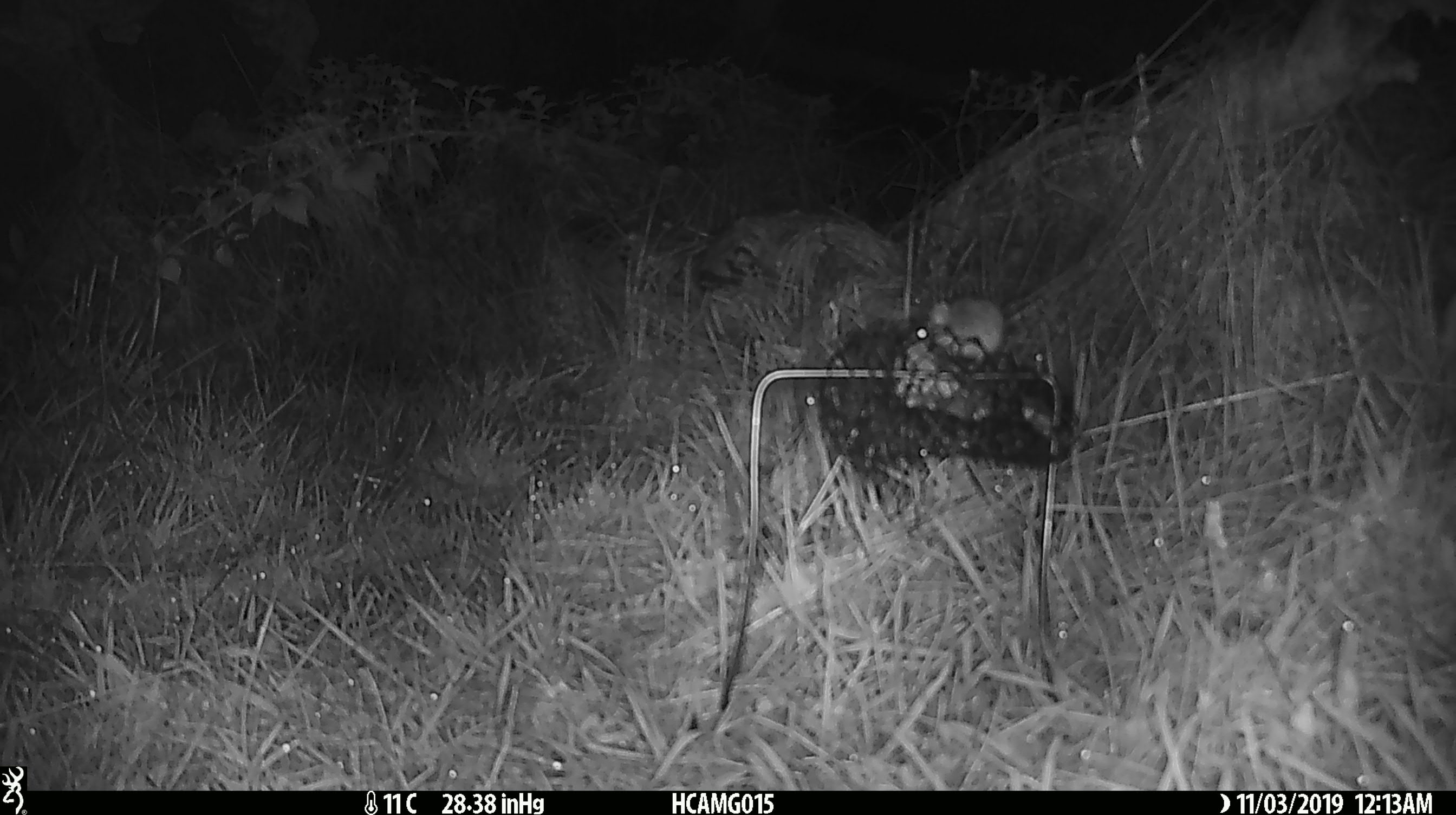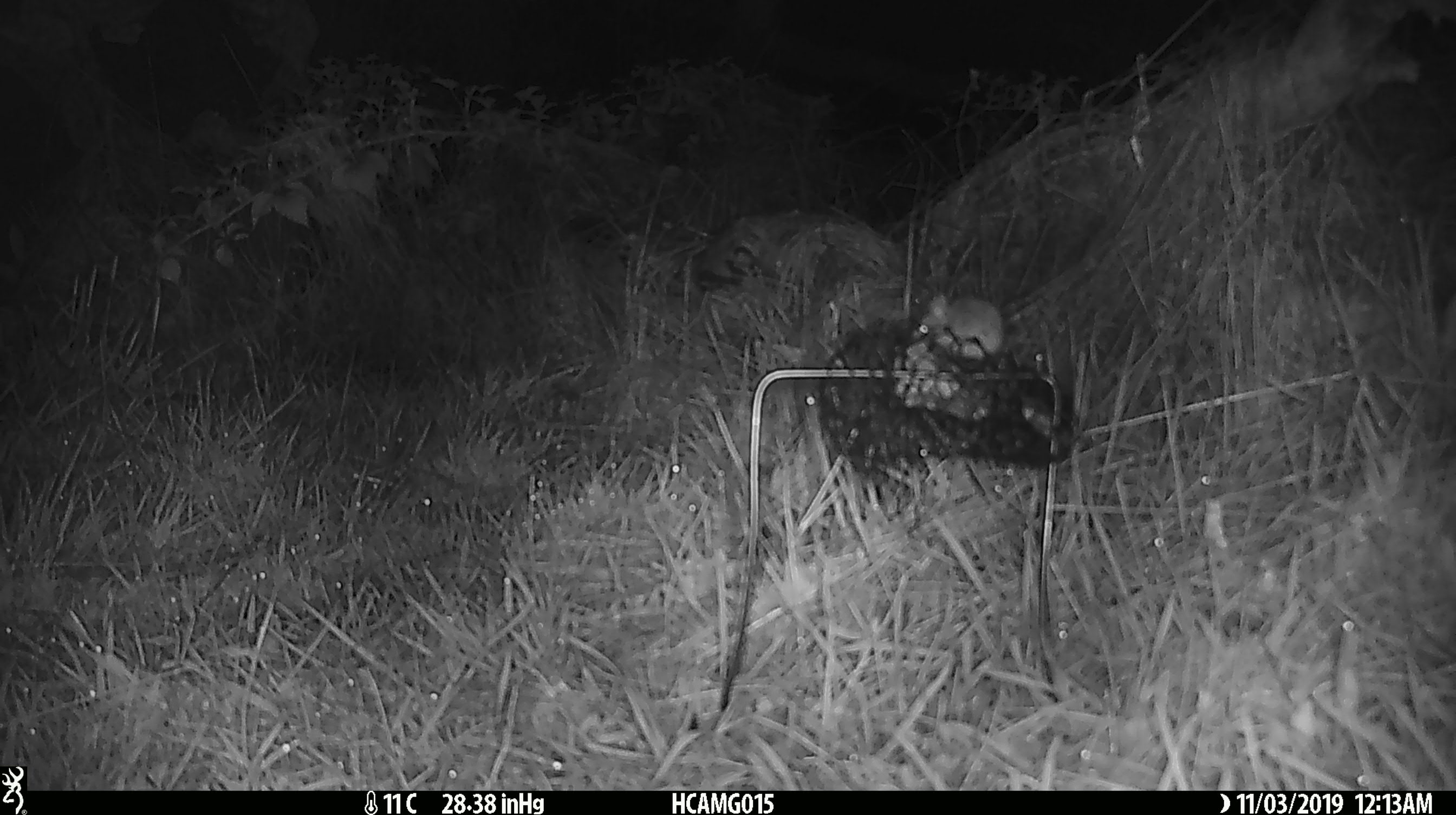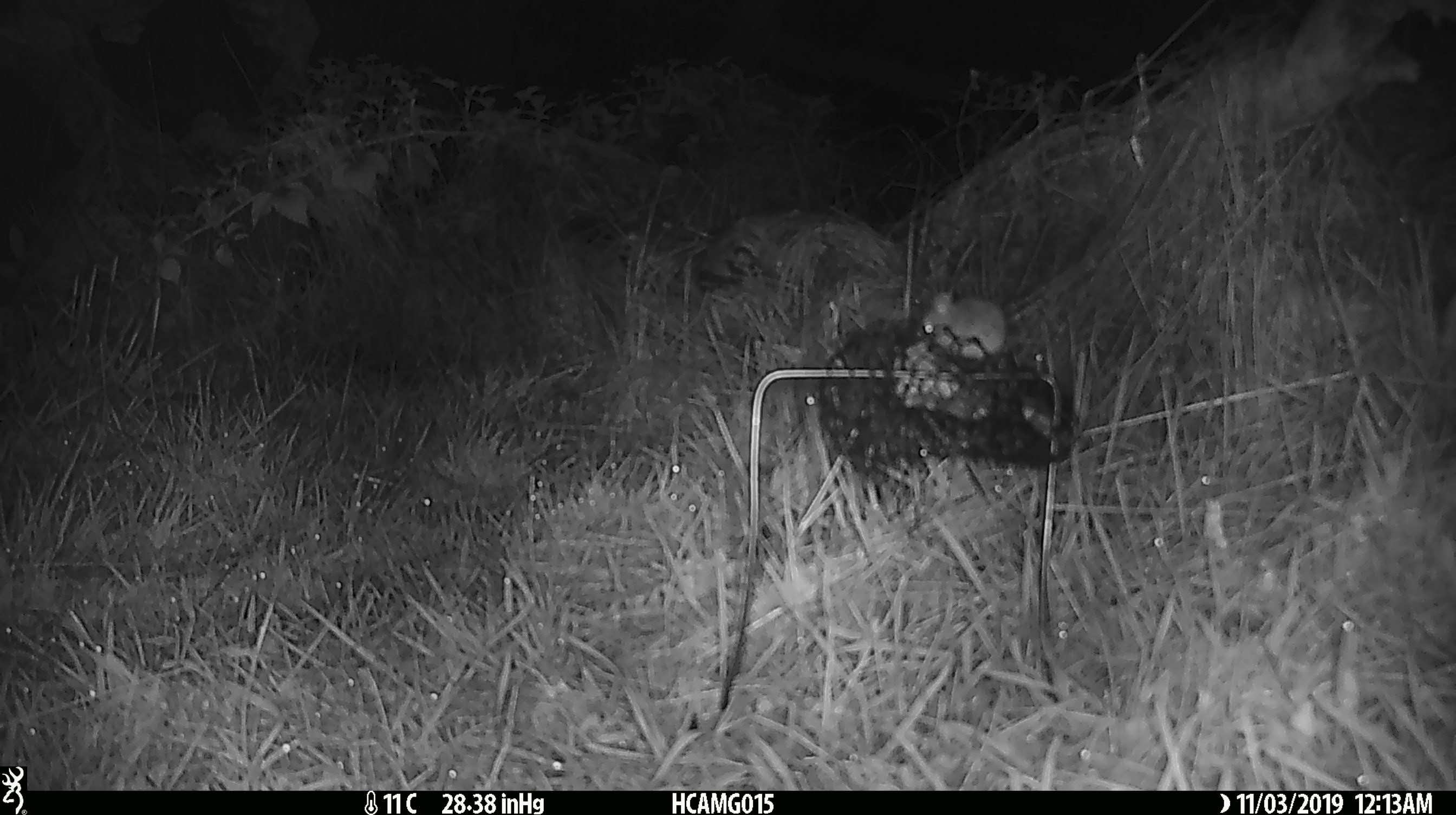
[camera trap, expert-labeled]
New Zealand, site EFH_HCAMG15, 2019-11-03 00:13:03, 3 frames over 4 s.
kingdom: Animalia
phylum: Chordata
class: Mammalia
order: Rodentia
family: Muridae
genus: Mus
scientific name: Mus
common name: mouse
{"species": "mouse (Mus)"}